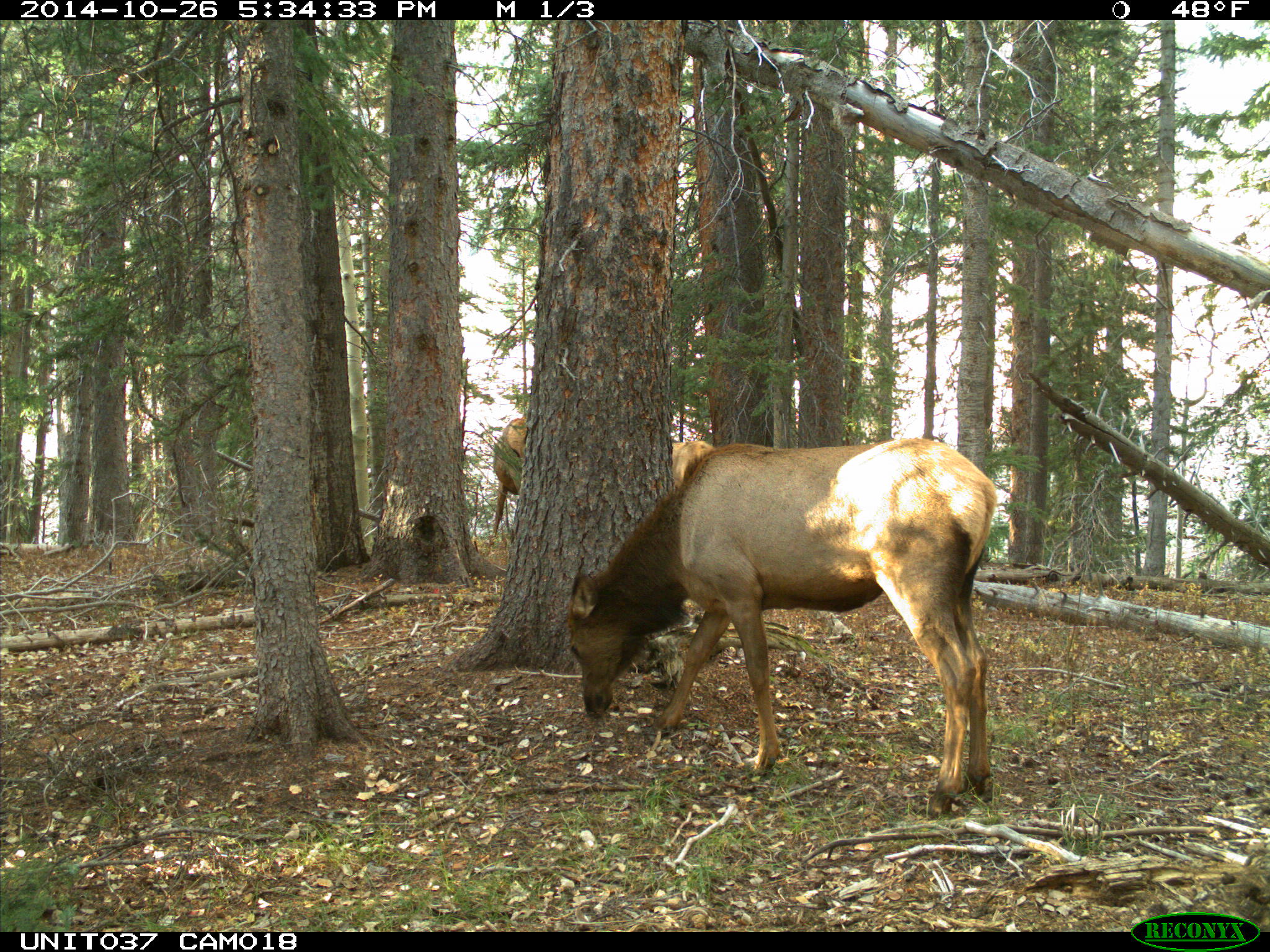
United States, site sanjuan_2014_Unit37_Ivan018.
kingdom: Animalia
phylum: Chordata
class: Mammalia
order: Artiodactyla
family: Cervidae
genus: Cervus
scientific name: Cervus elaphus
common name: red deer